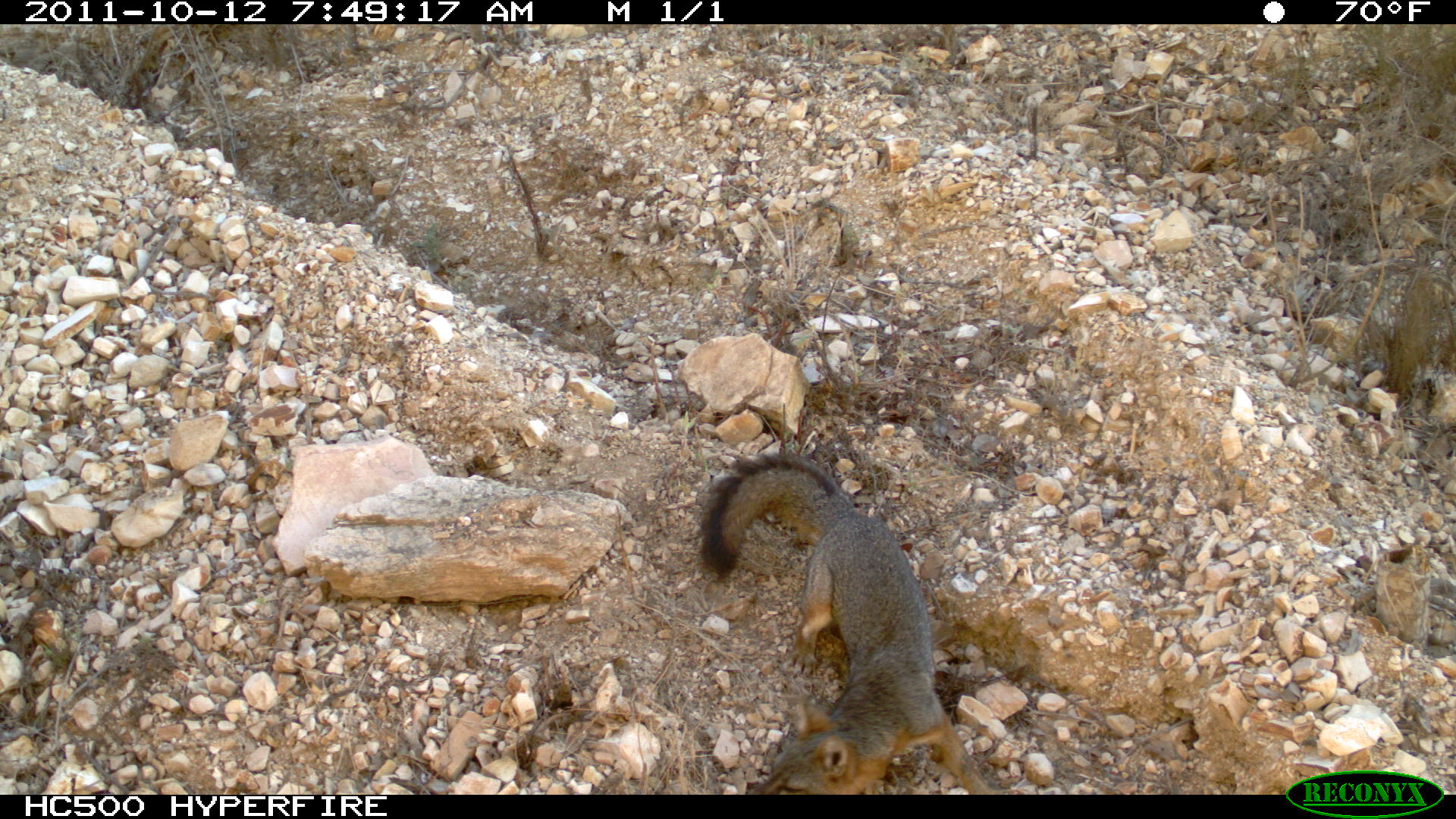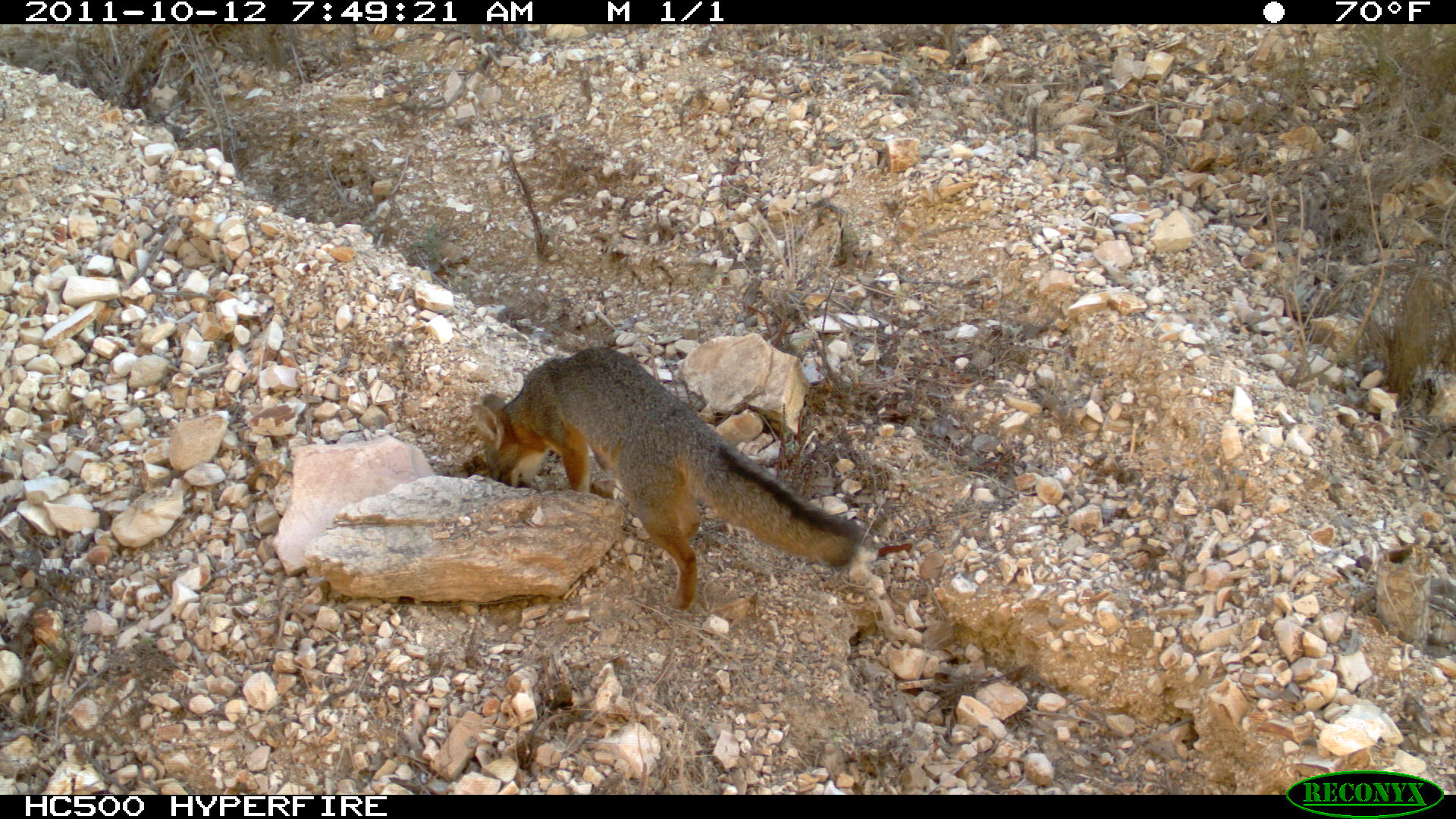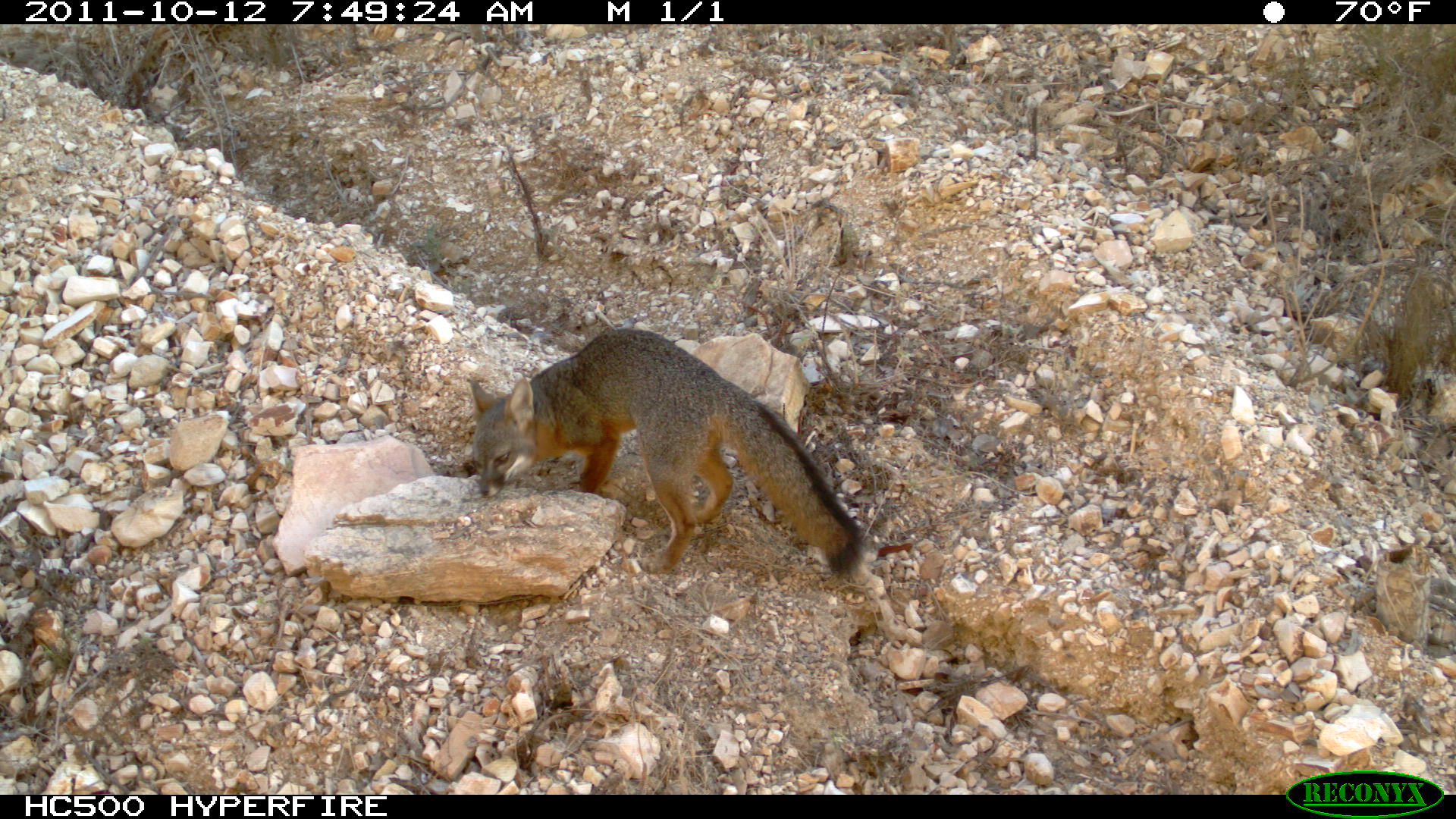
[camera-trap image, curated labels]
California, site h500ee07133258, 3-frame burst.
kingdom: Animalia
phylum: Chordata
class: Mammalia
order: Carnivora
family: Canidae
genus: Urocyon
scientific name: Urocyon littoralis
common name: island fox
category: fox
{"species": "fox (island fox) (Urocyon littoralis)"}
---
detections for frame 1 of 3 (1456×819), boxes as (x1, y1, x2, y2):
fox: (697, 449, 993, 795)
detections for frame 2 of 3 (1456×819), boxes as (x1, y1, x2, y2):
fox: (470, 347, 862, 610)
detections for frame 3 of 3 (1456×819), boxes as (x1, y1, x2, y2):
fox: (470, 330, 863, 577)